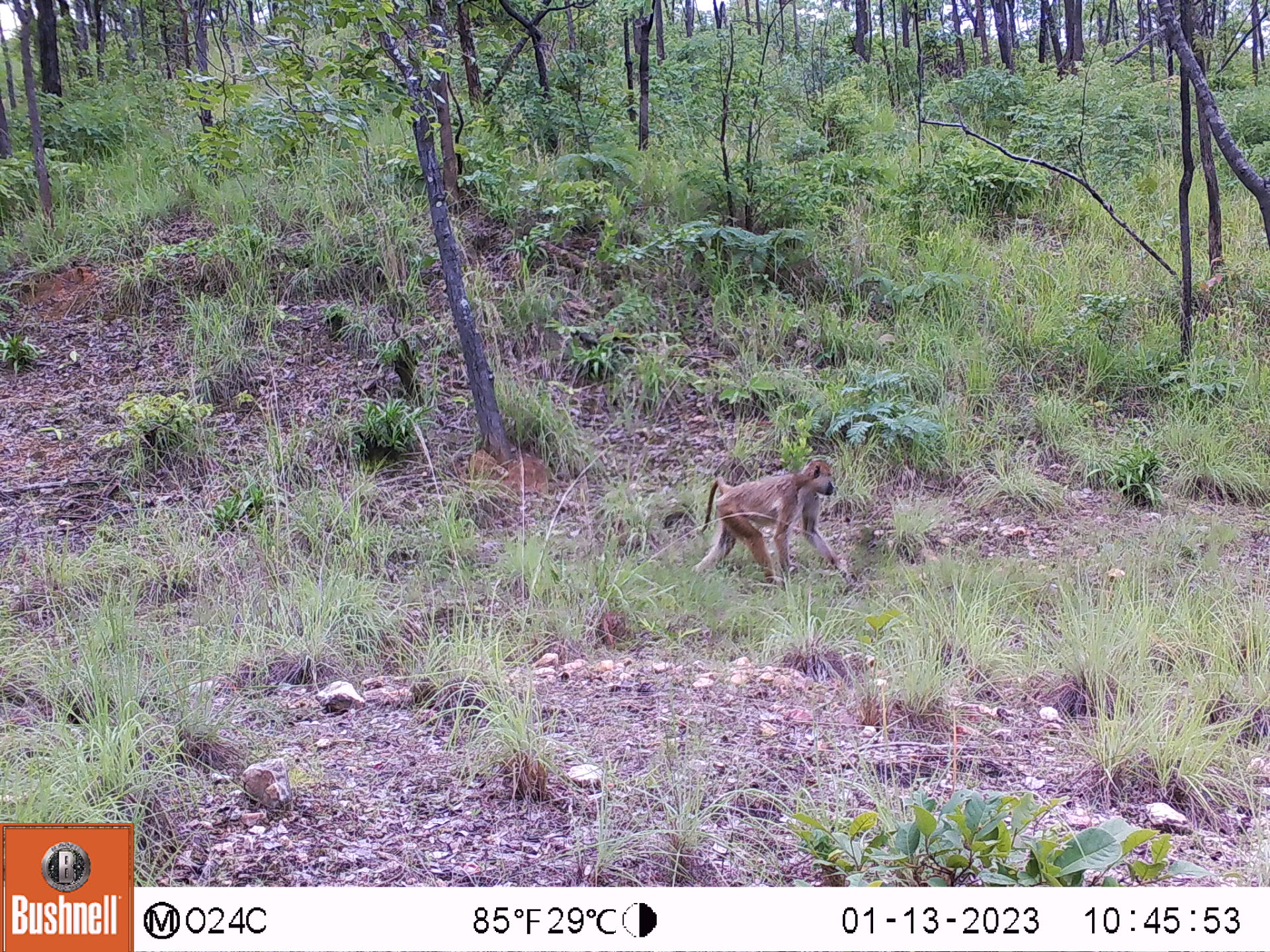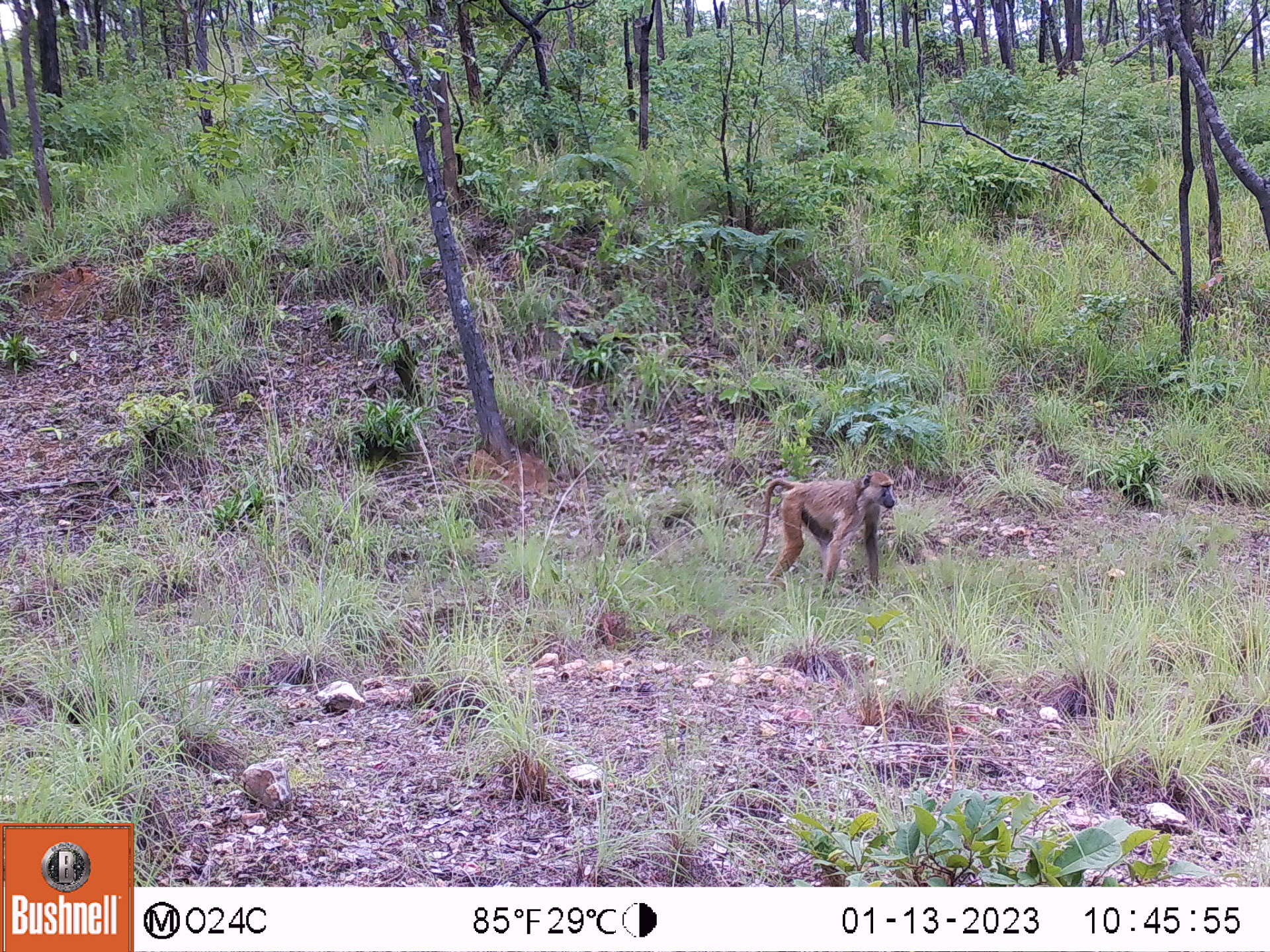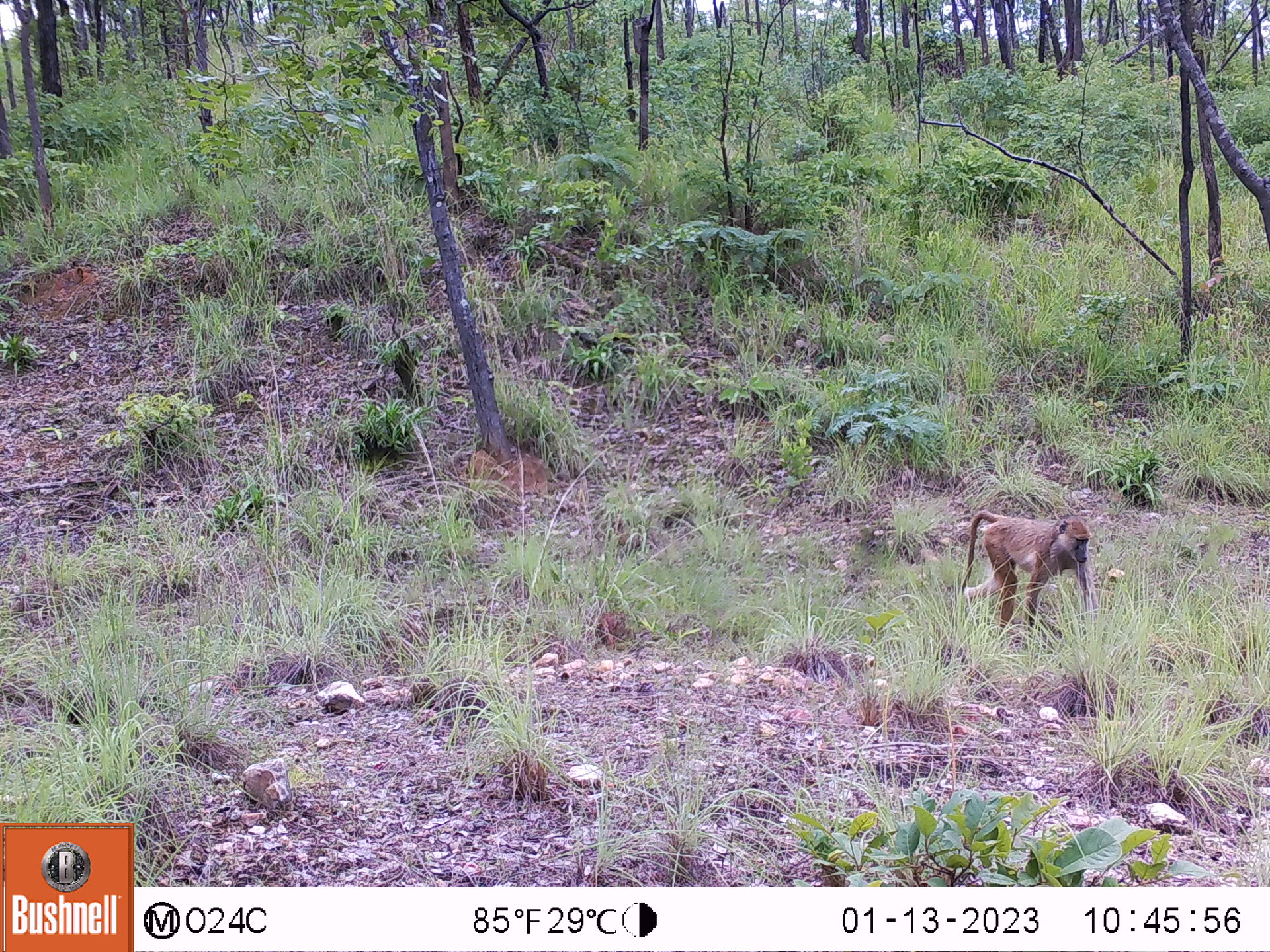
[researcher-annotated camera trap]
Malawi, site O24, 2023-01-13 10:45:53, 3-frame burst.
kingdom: Animalia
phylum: Chordata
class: Mammalia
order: Primates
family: Cercopithecidae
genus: Papio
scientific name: Papio cynocephalus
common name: yellow baboon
Yellow baboon (Papio cynocephalus), count 1.